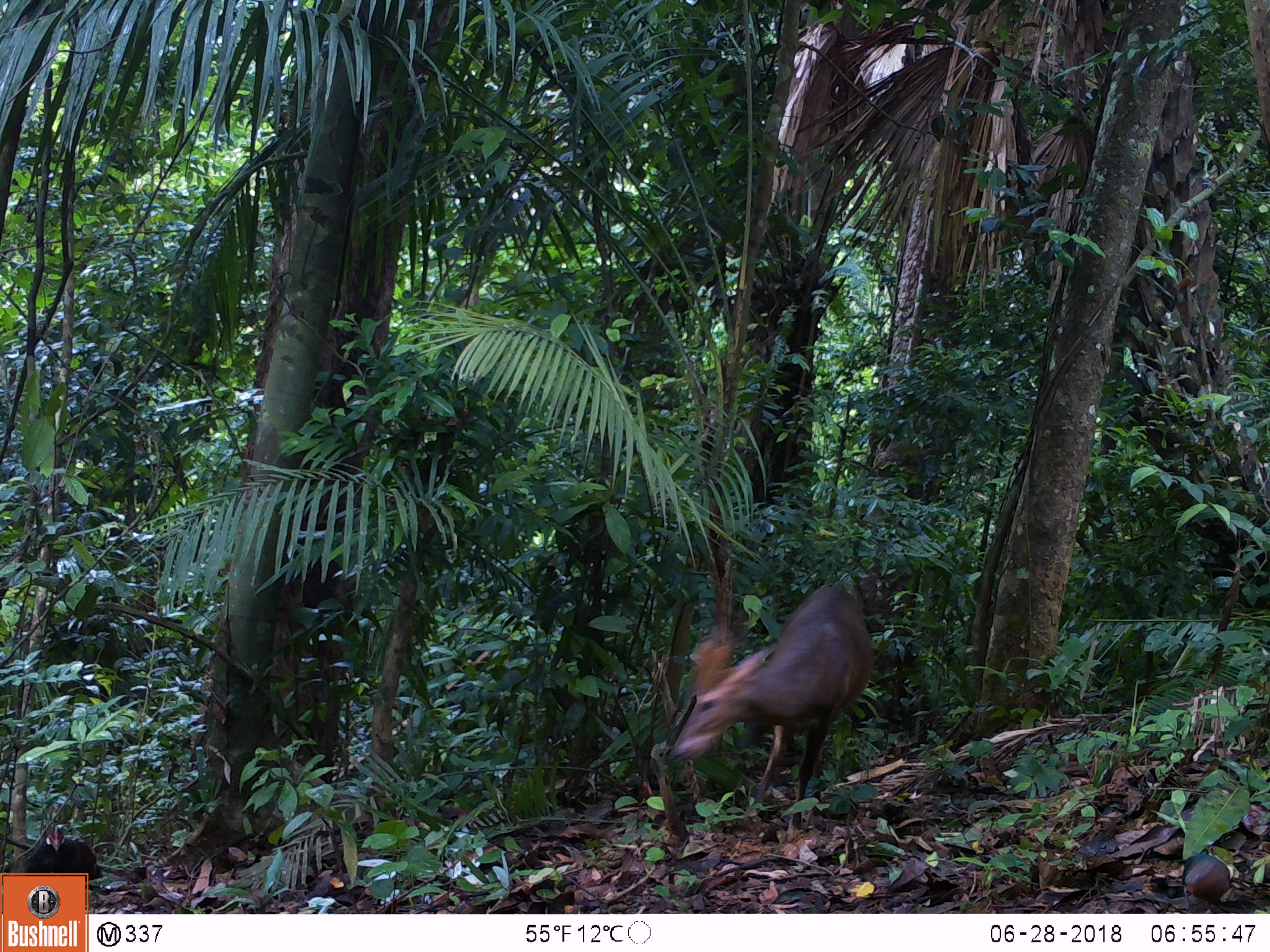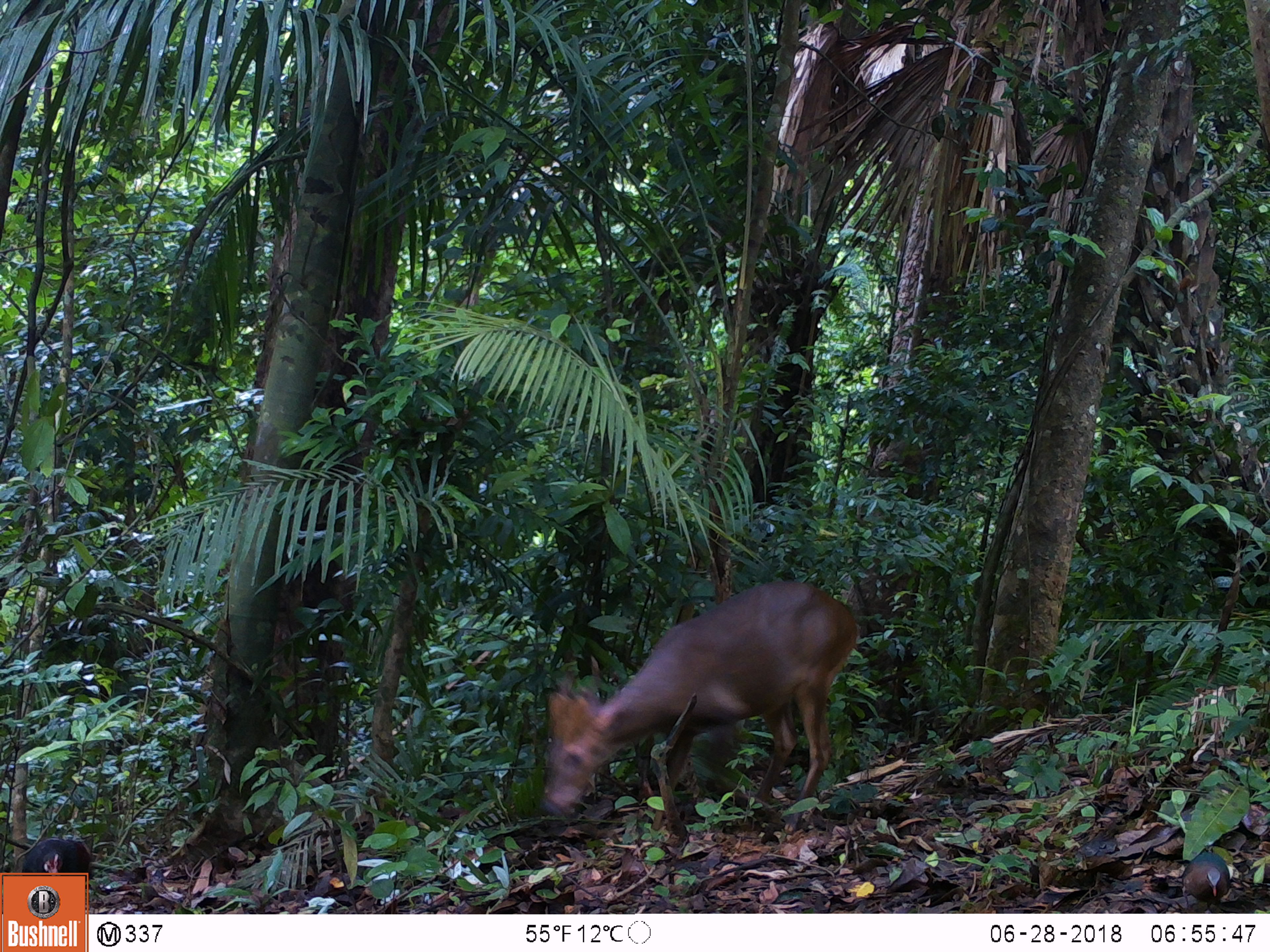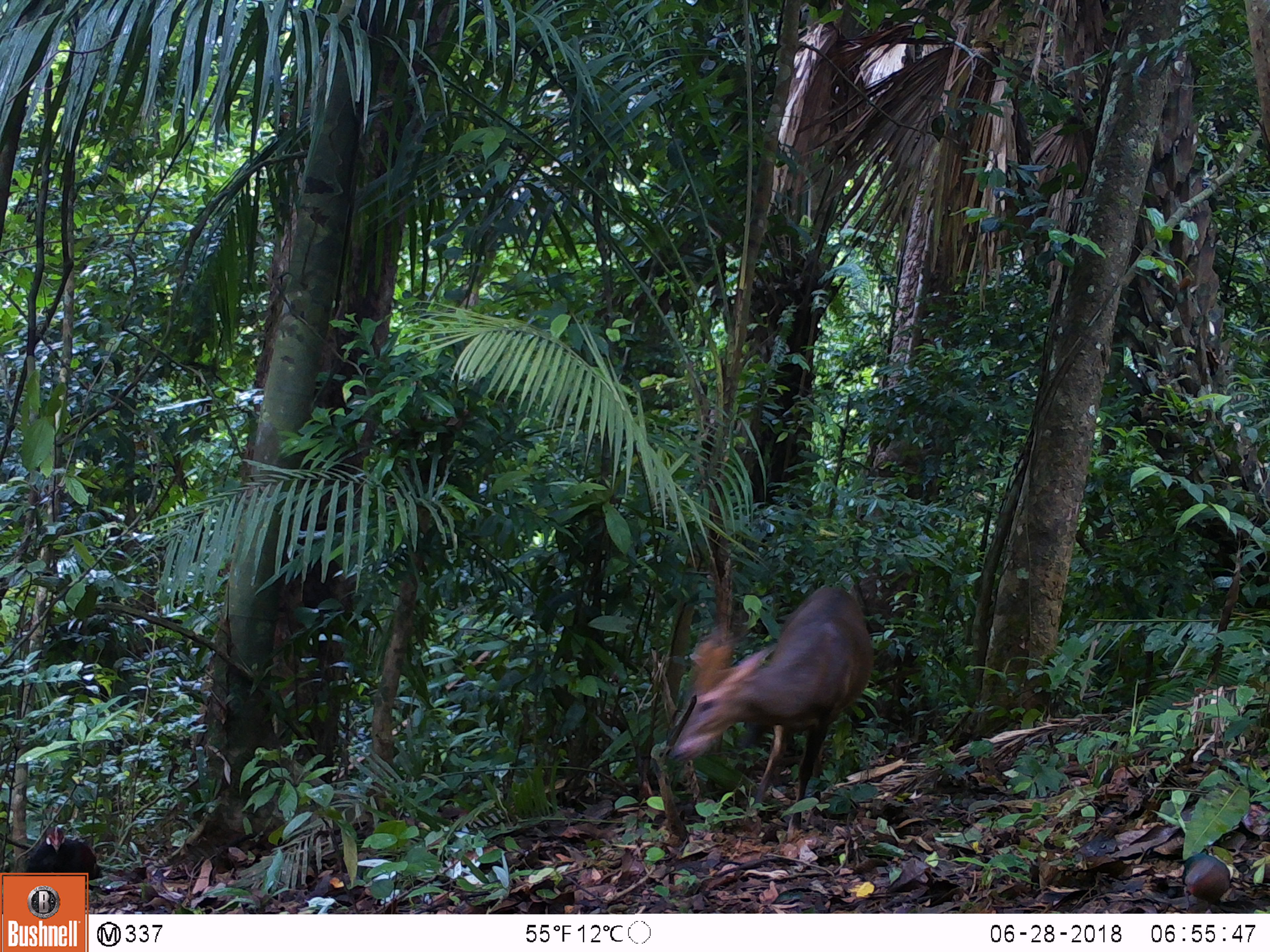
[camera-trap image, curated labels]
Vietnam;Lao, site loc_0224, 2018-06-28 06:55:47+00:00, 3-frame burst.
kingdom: Animalia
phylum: Chordata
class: Mammalia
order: Artiodactyla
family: Cervidae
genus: Muntiacus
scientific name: Muntiacus vuquangensis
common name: large-antlered muntjac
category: large antlered muntjac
Large antlered muntjac (large-antlered muntjac) (Muntiacus vuquangensis). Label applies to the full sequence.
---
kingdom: Animalia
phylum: Chordata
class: Aves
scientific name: Aves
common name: bird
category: unidentified bird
Unidentified bird (bird) (Aves). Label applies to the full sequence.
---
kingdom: Animalia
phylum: Chordata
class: Aves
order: Galliformes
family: Phasianidae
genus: Gallus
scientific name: Gallus gallus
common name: red junglefowl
Red junglefowl (Gallus gallus). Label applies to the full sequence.